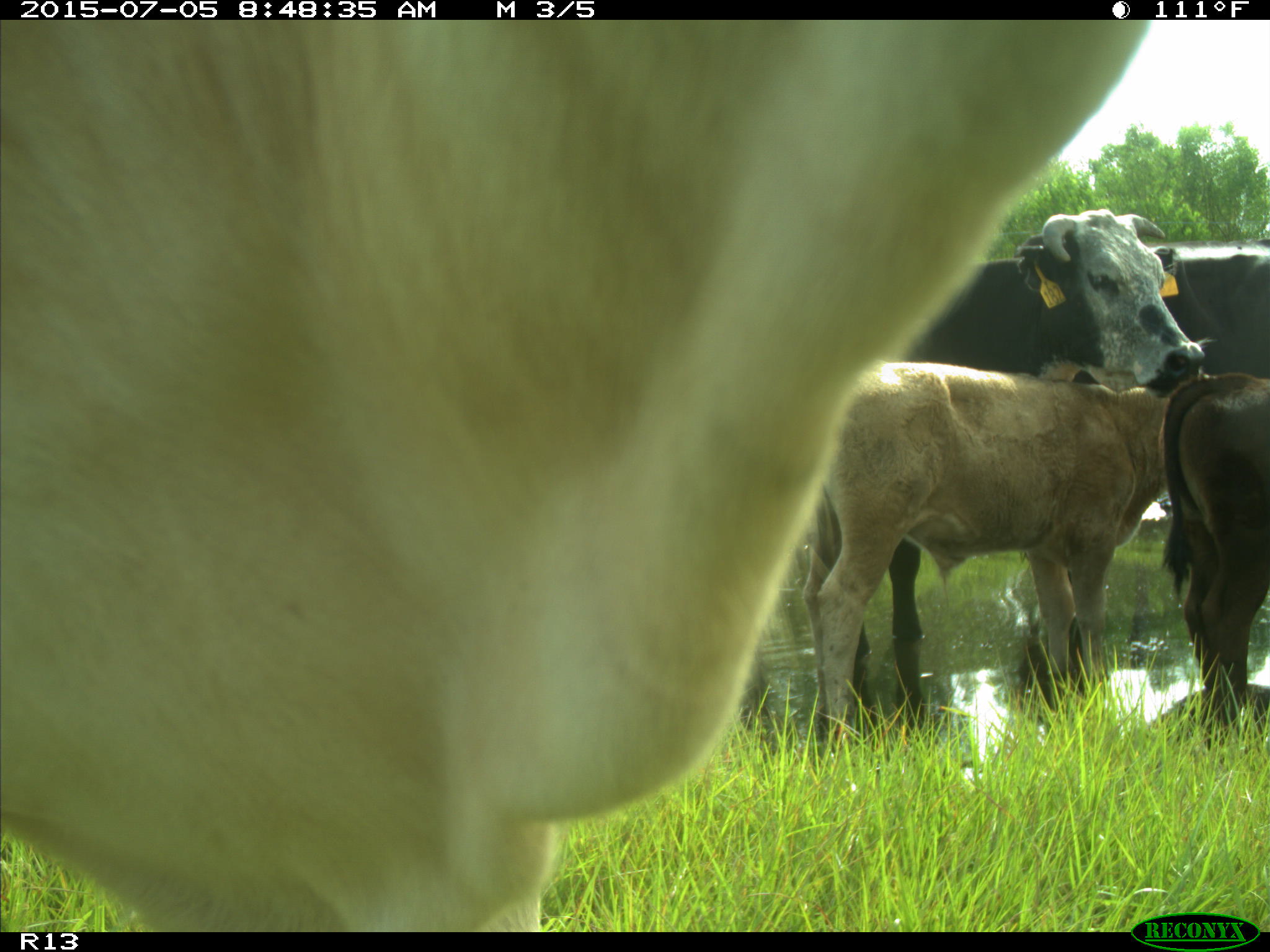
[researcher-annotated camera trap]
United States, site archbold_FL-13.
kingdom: Animalia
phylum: Chordata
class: Mammalia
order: Artiodactyla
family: Bovidae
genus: Bos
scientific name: Bos taurus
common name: domestic cow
Bos taurus (domestic cow).